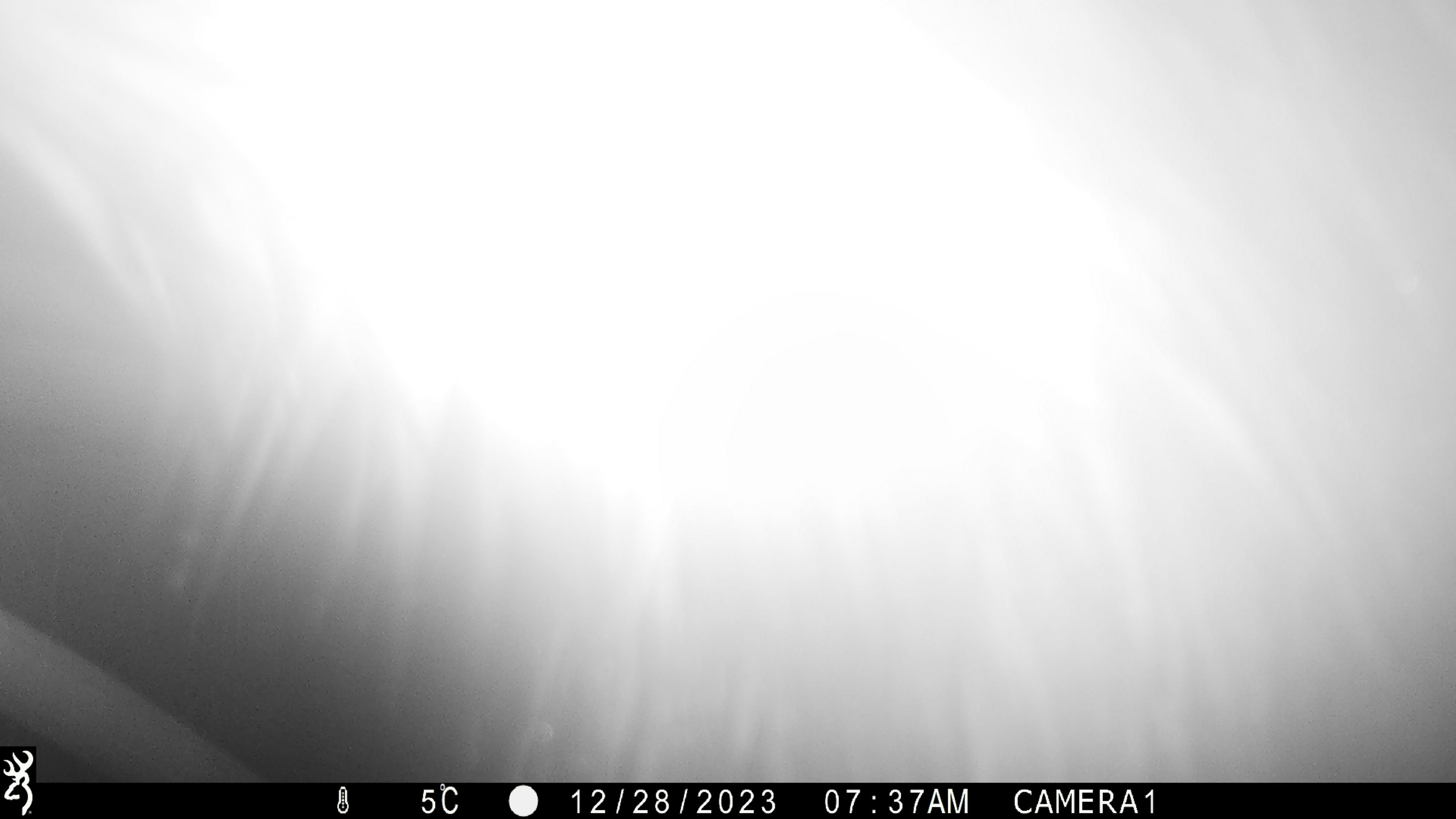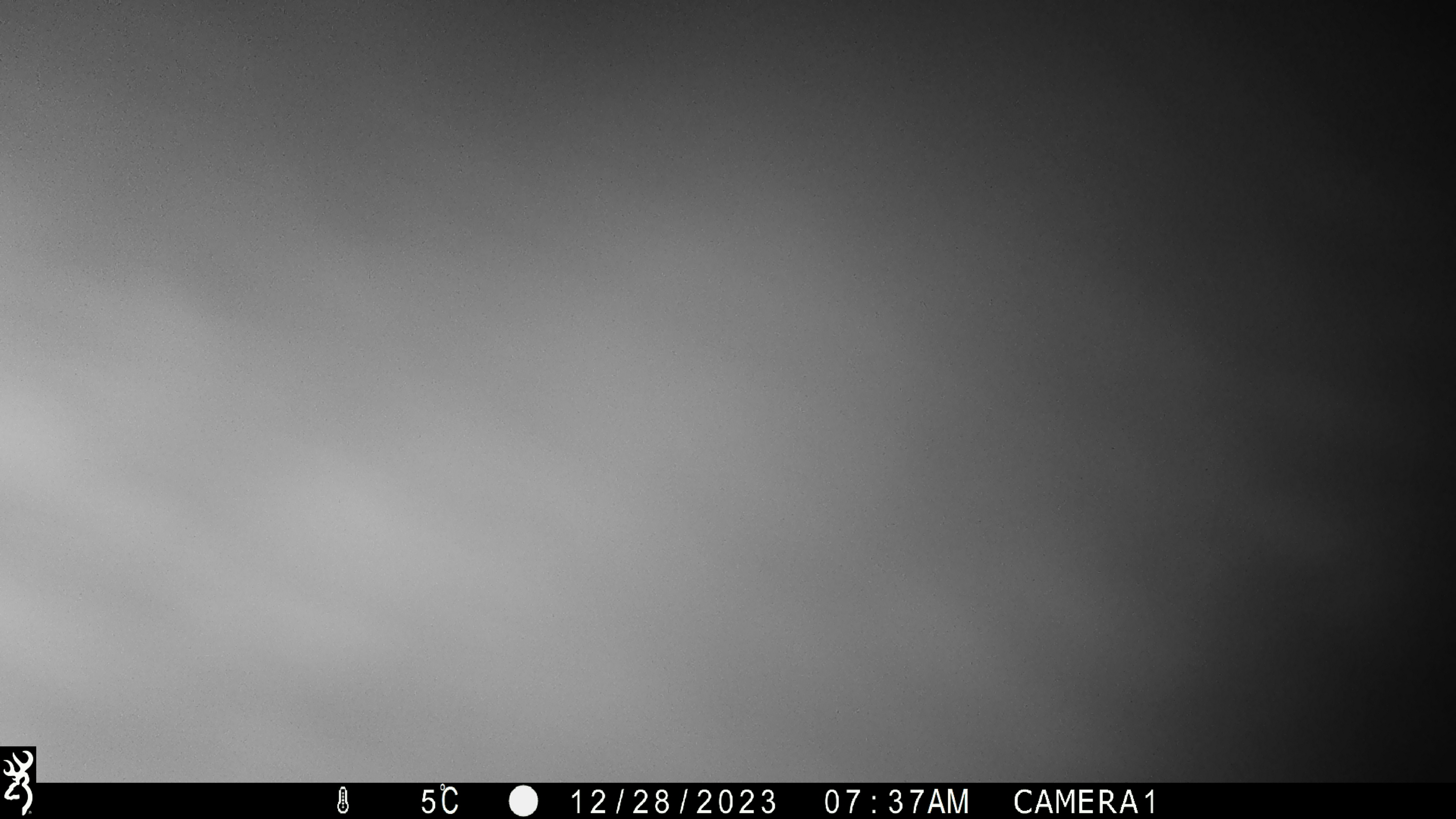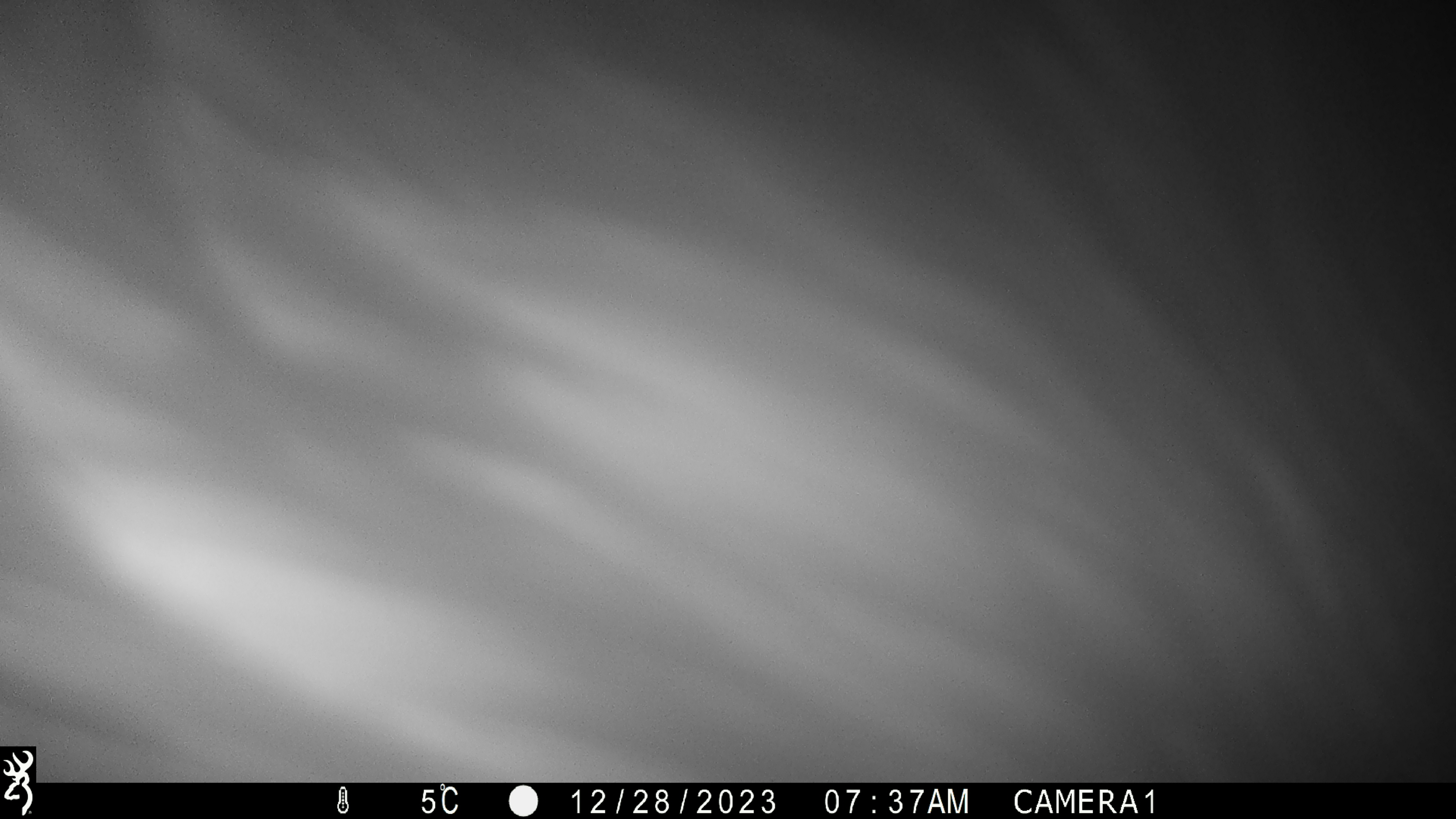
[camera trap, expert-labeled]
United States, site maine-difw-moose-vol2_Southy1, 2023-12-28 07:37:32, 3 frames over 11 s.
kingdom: Animalia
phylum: Chordata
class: Mammalia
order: Artiodactyla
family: Cervidae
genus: Alces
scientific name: Alces alces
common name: moose